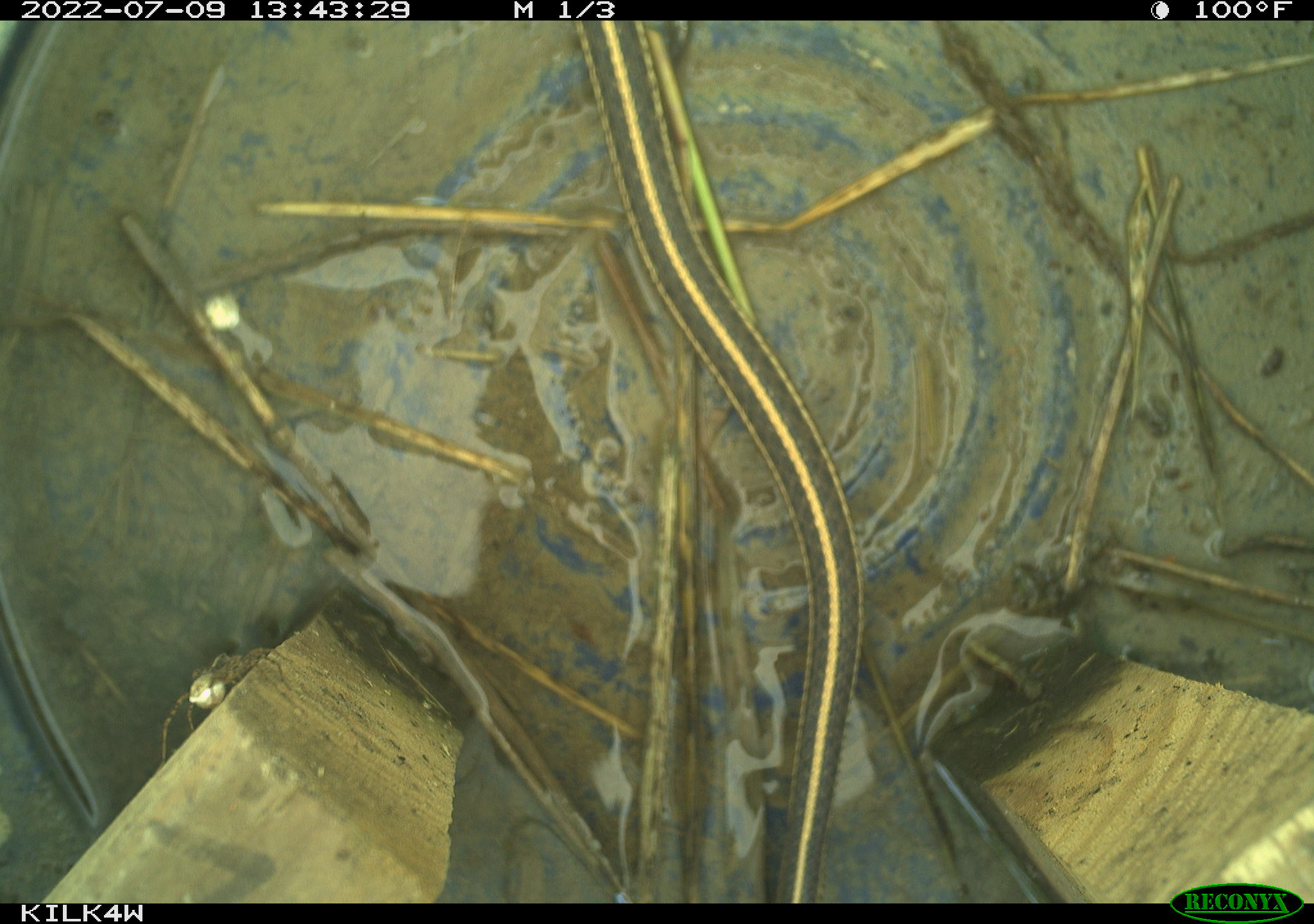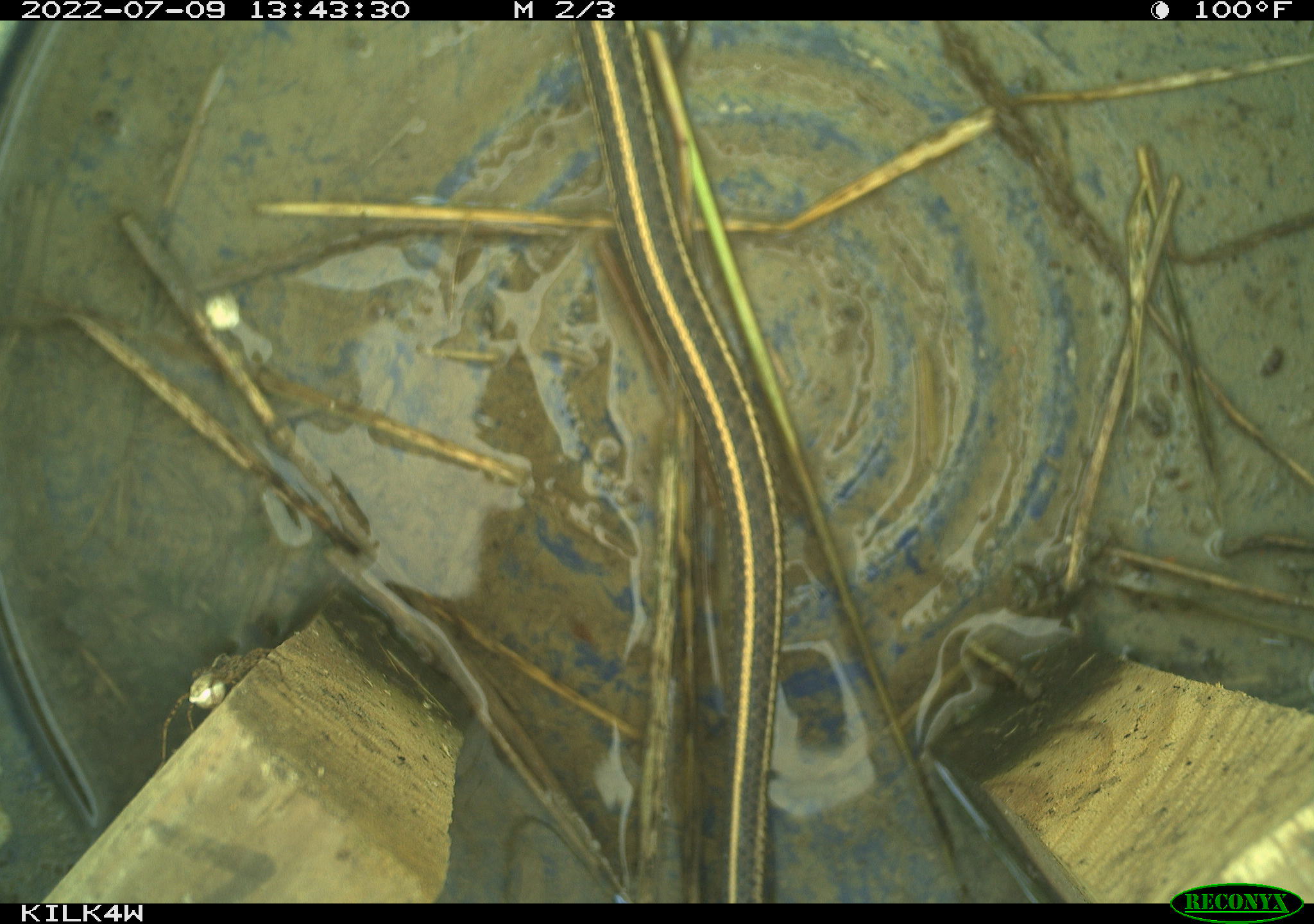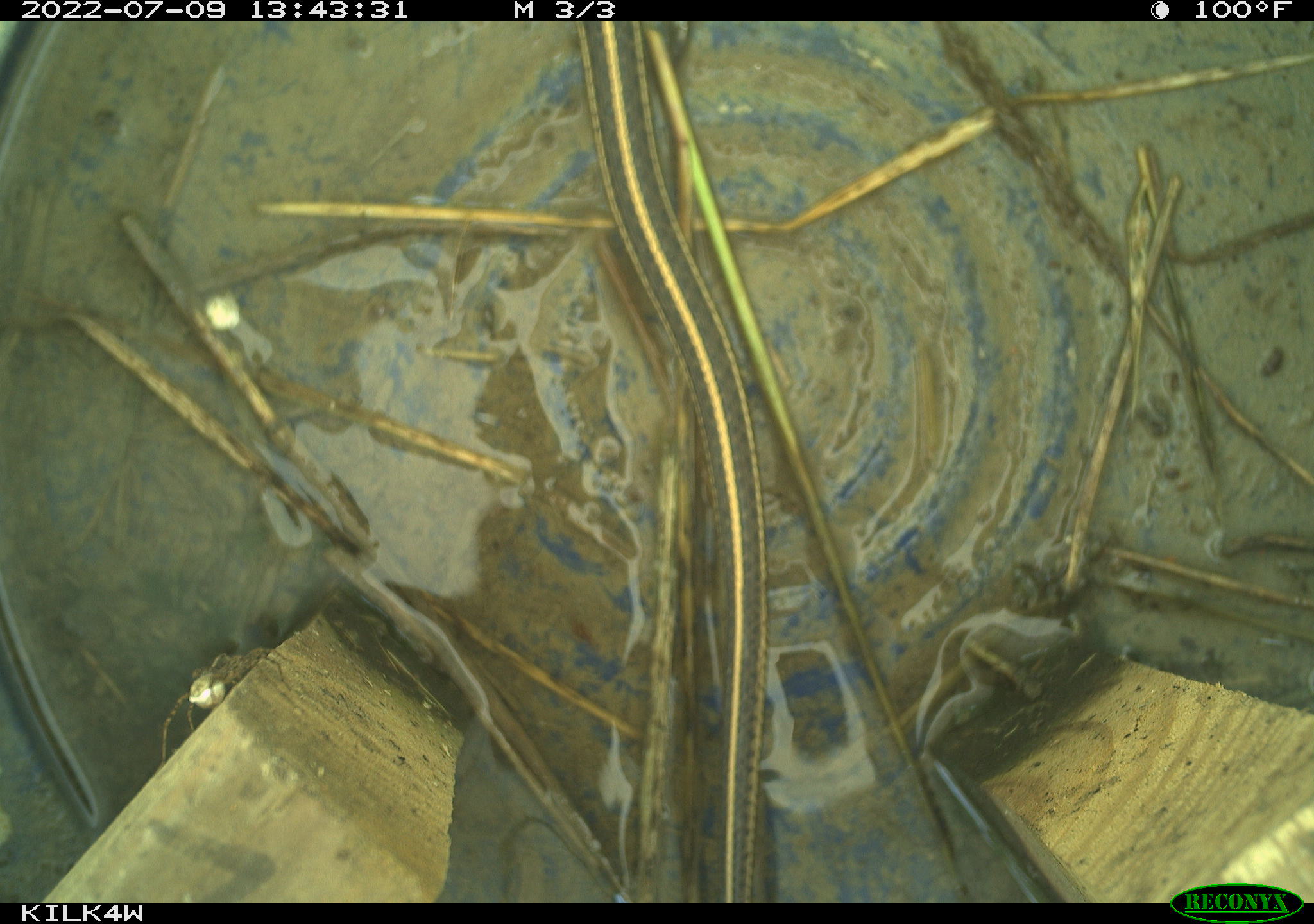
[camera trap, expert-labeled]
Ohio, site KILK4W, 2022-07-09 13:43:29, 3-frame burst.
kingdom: Animalia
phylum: Chordata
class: Reptilia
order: Squamata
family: Colubridae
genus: Thamnophis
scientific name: Thamnophis radix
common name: plains gartersnake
Plains gartersnake (Thamnophis radix).